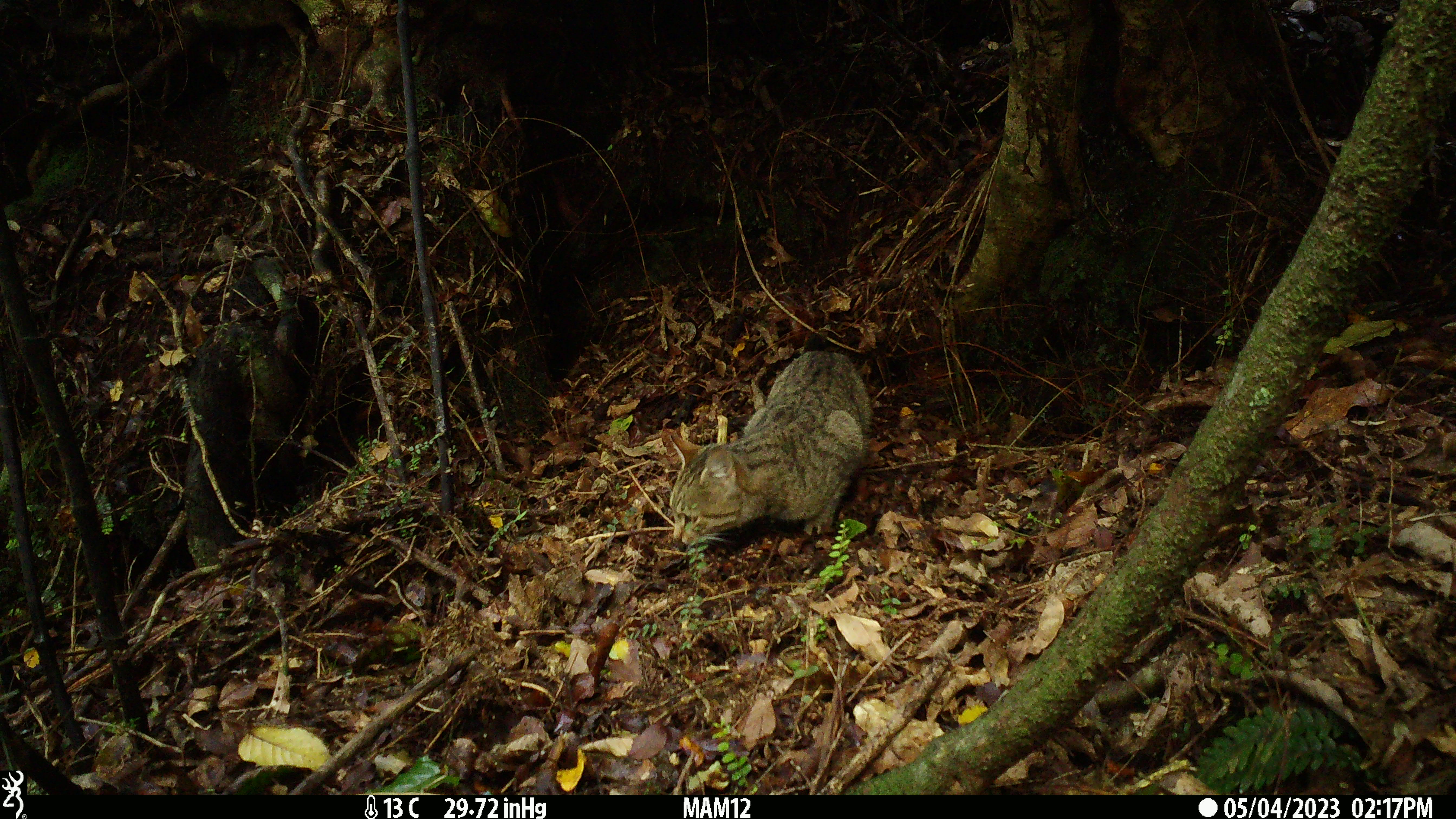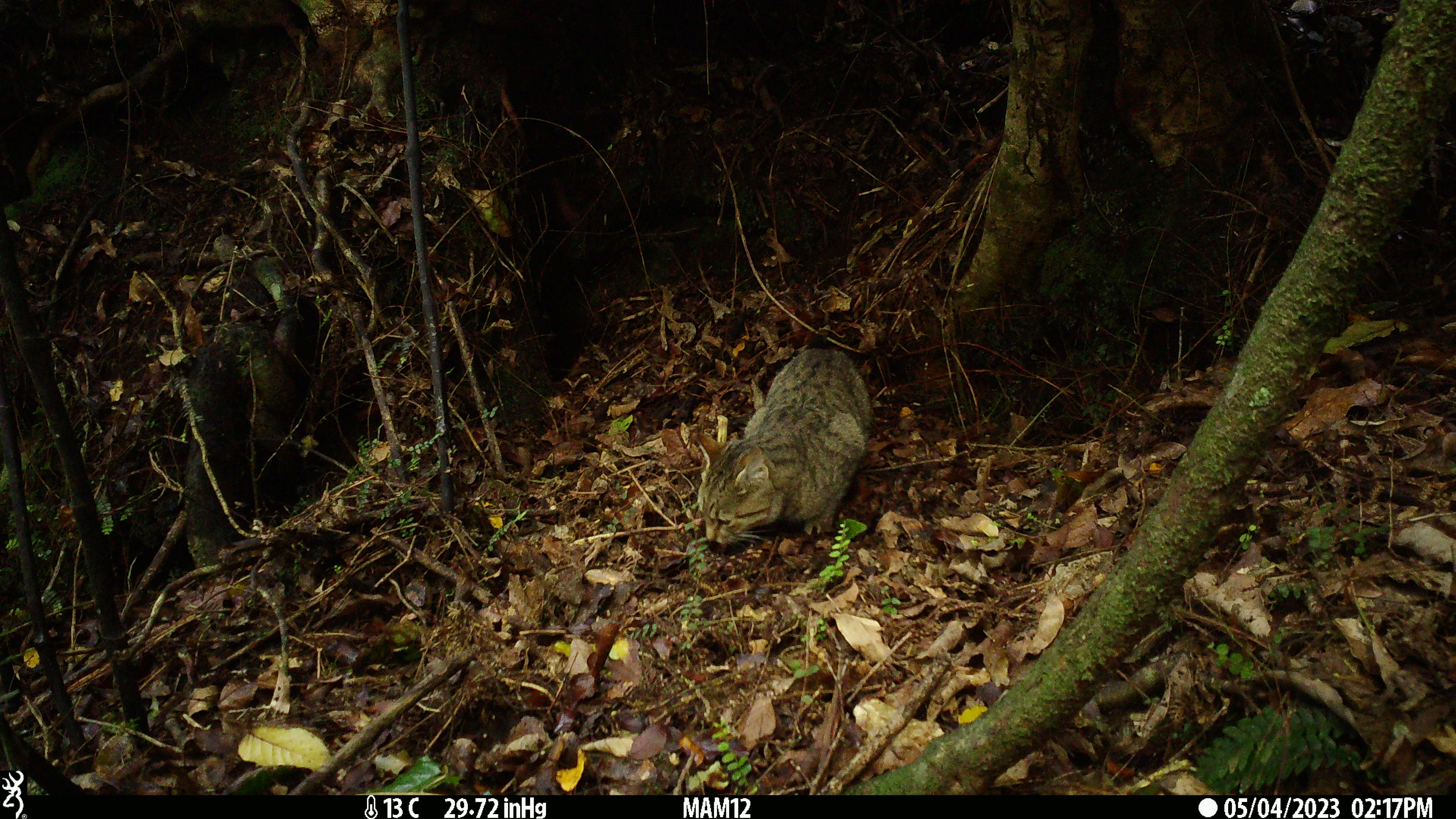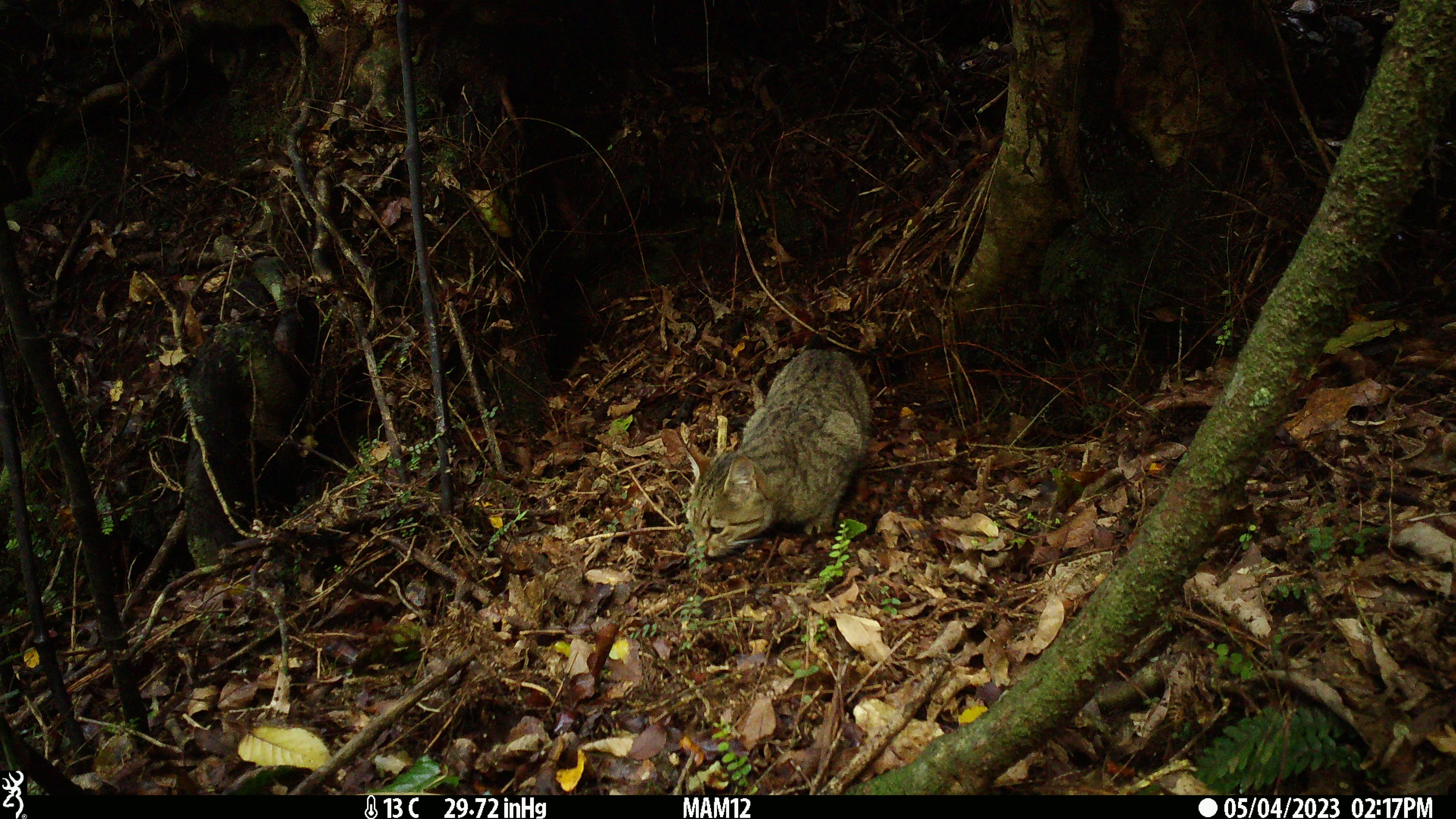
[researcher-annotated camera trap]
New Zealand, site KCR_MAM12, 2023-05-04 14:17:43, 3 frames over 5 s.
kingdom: Animalia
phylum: Chordata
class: Mammalia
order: Carnivora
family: Felidae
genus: Felis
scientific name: Felis catus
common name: domestic cat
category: cat